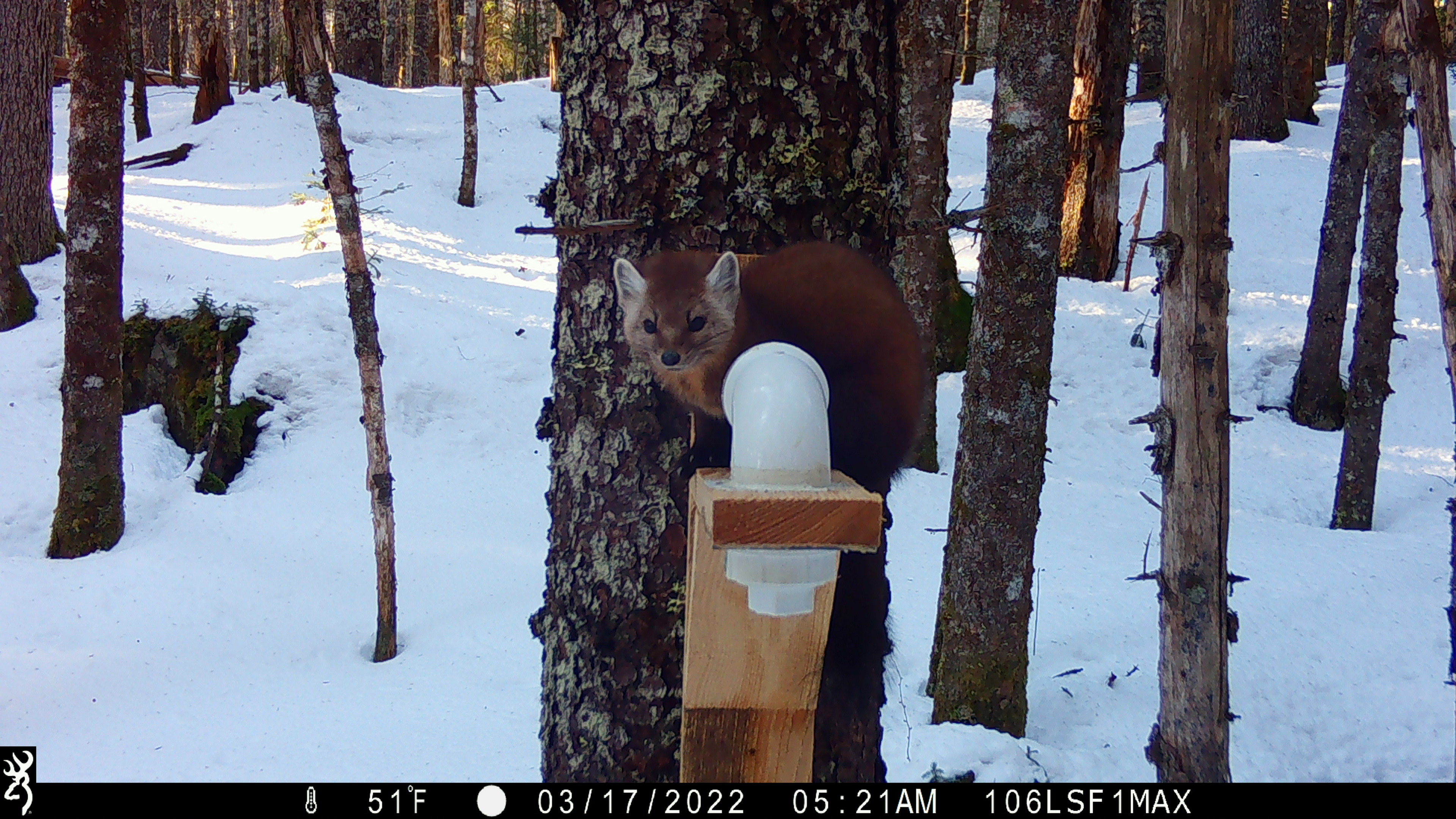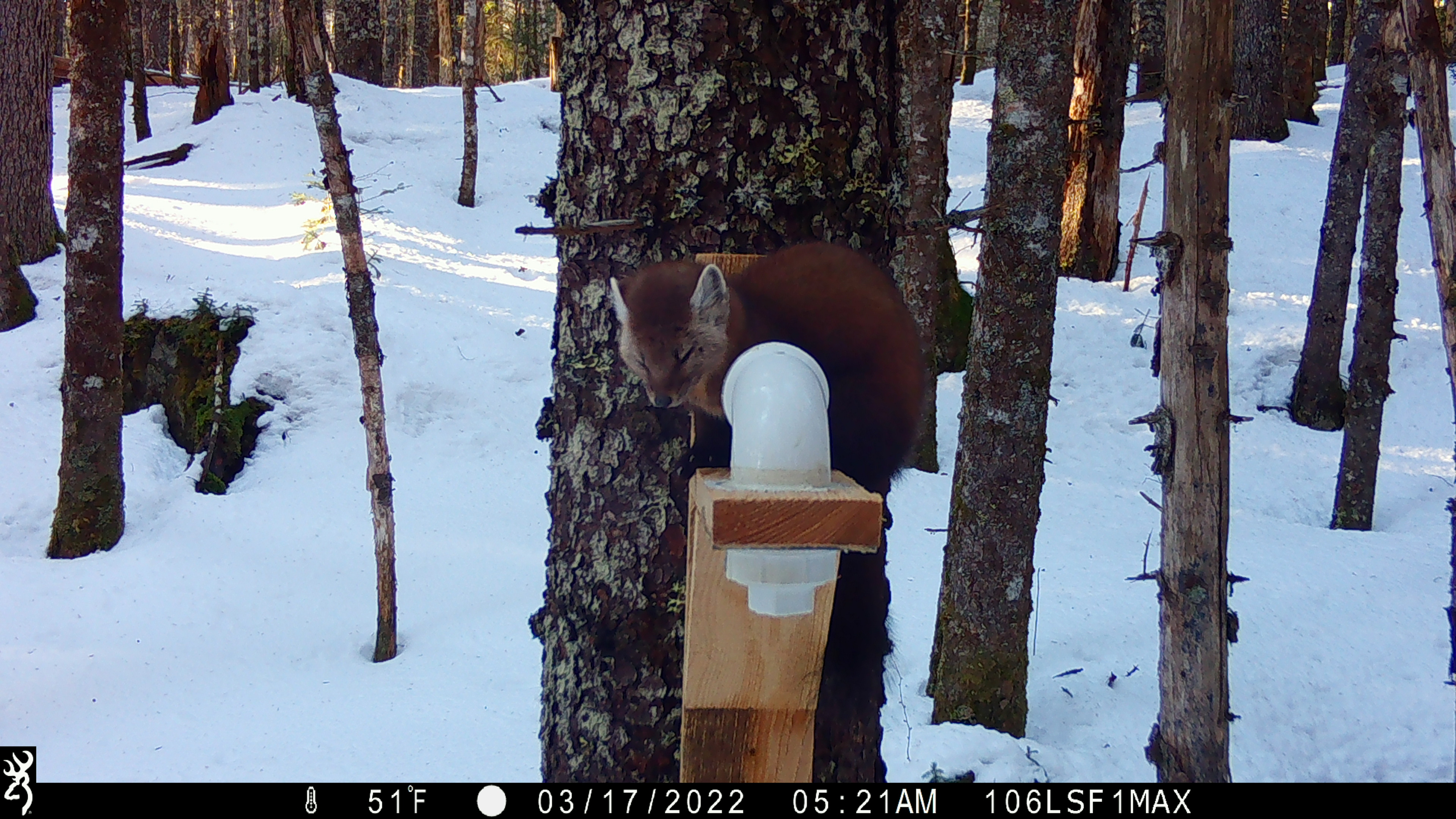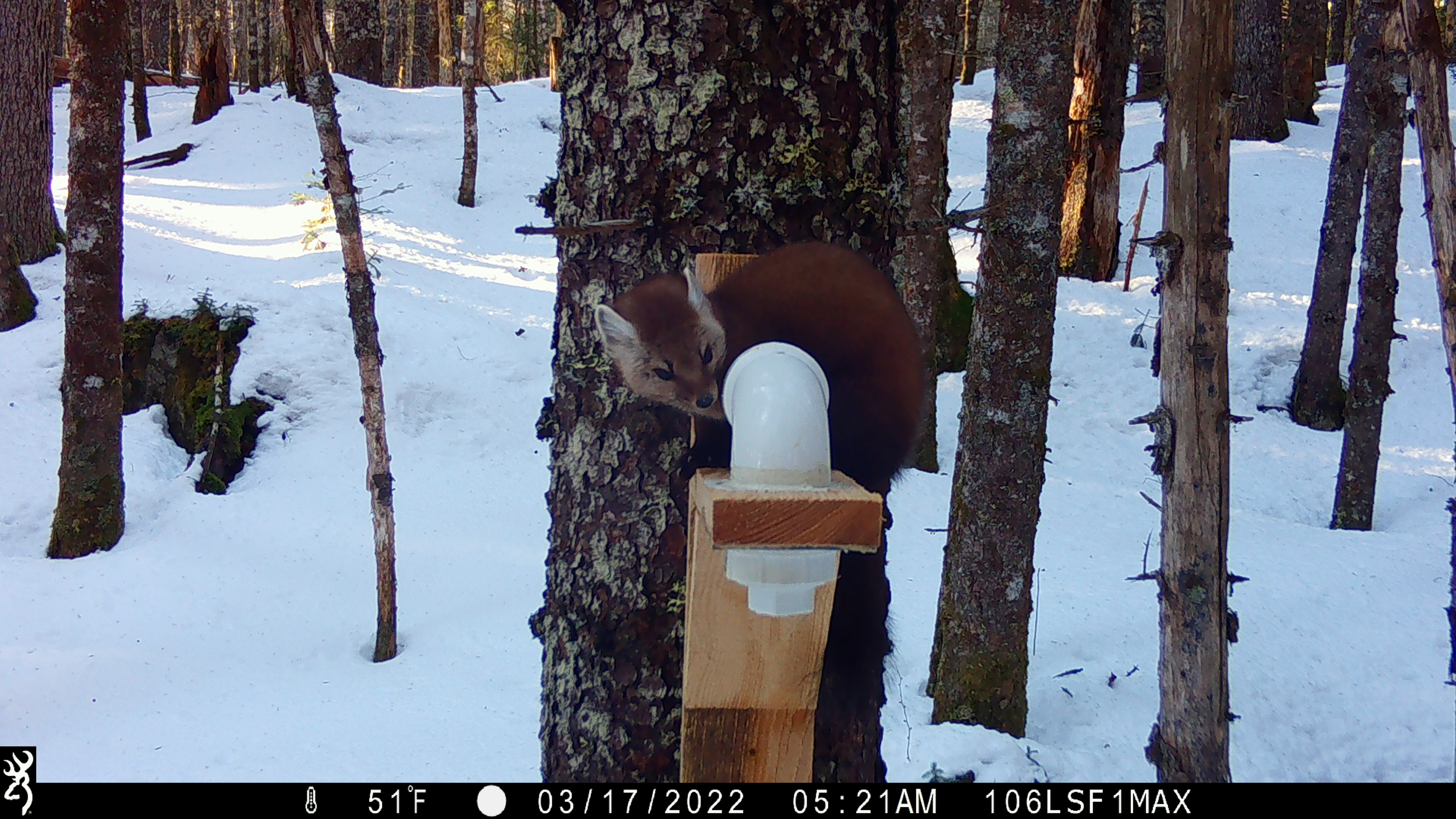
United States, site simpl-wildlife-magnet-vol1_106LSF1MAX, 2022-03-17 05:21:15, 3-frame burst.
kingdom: Animalia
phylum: Chordata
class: Mammalia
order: Carnivora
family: Mustelidae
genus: Martes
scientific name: Martes americana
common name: american marten